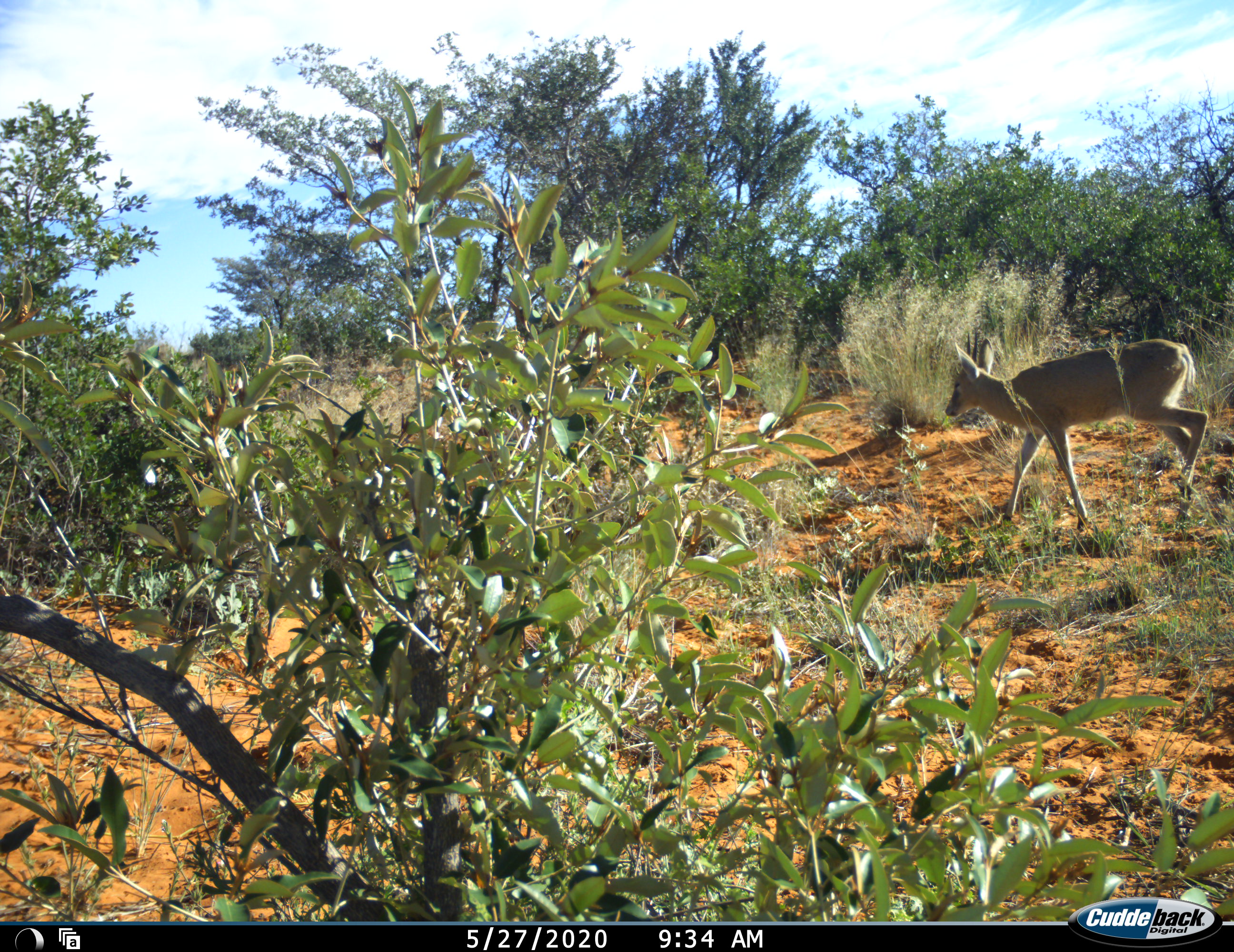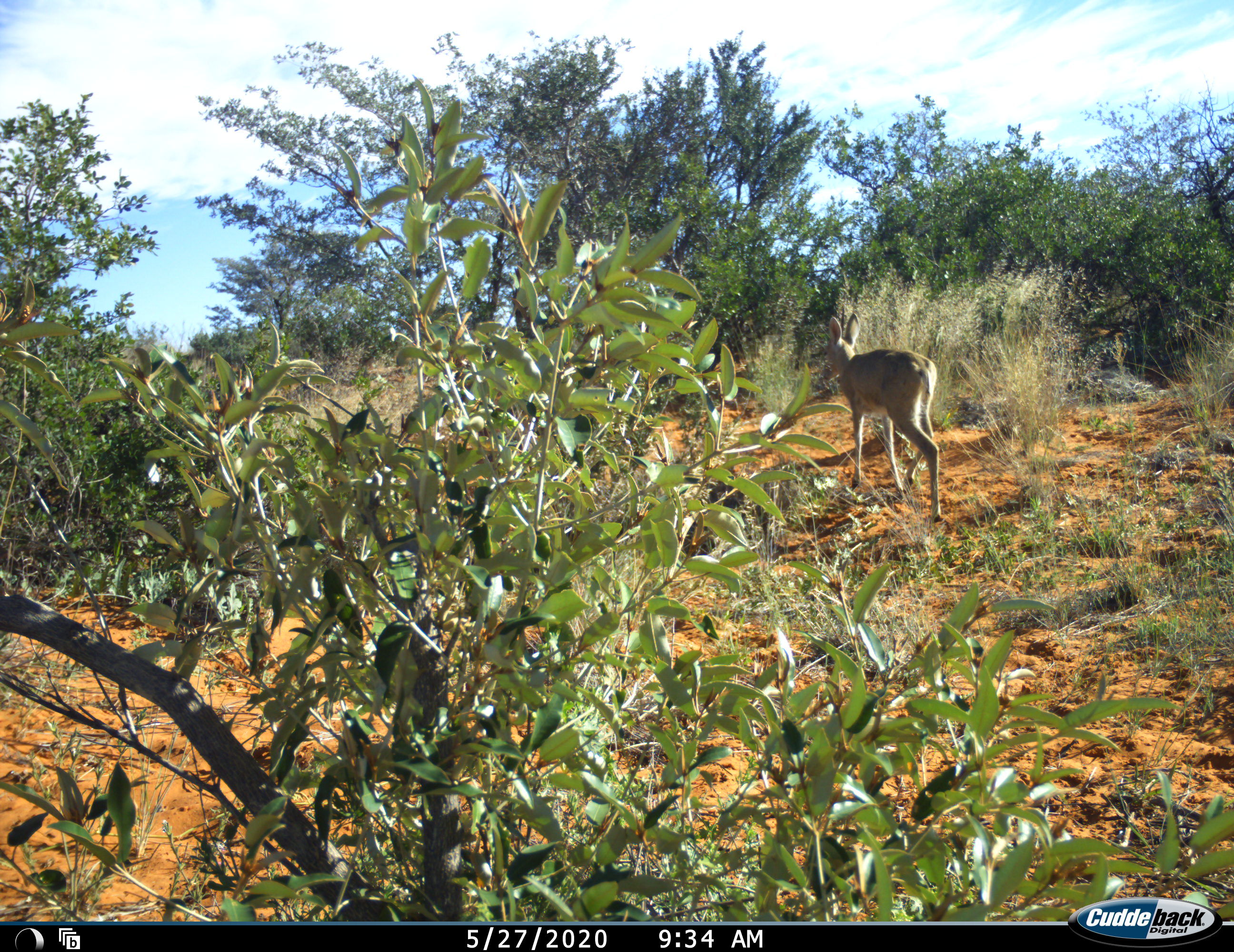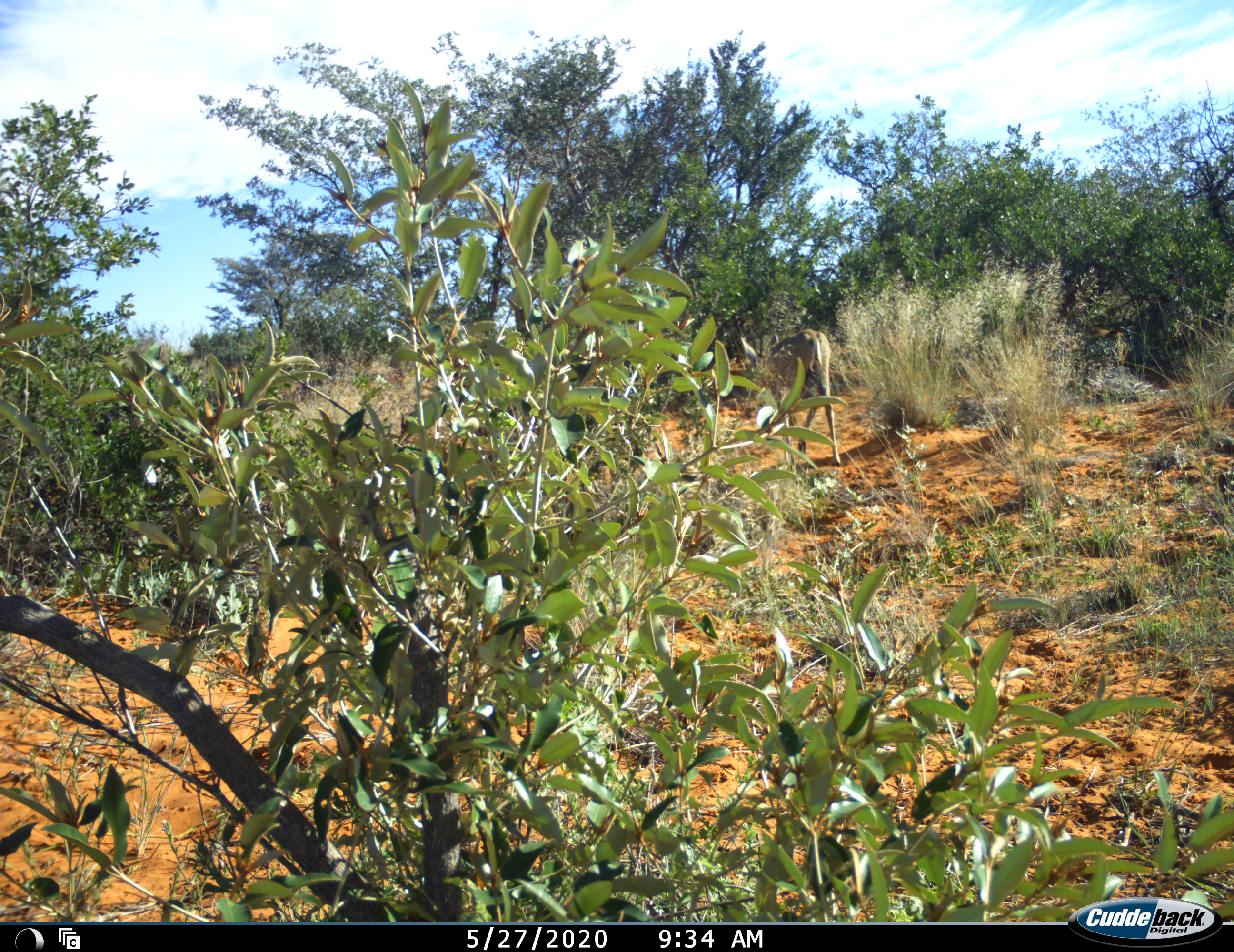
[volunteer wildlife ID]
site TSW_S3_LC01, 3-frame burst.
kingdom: Animalia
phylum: Chordata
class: Mammalia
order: Artiodactyla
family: Bovidae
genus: Sylvicapra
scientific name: Sylvicapra grimmia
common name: common duiker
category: duikercommongrey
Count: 1.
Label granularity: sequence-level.